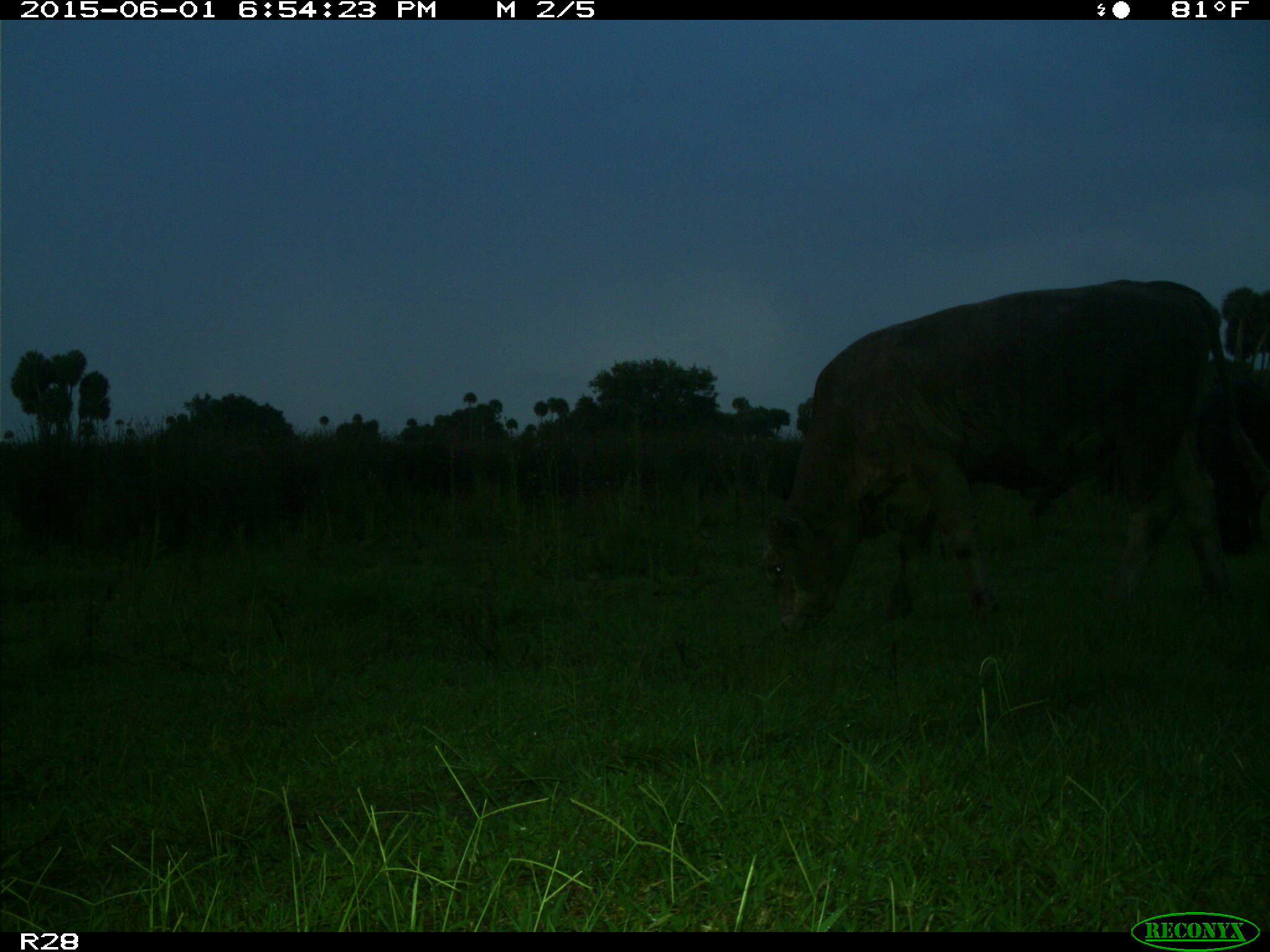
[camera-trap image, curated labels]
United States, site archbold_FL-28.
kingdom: Animalia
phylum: Chordata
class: Mammalia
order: Artiodactyla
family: Bovidae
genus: Bos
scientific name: Bos taurus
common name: domestic cow